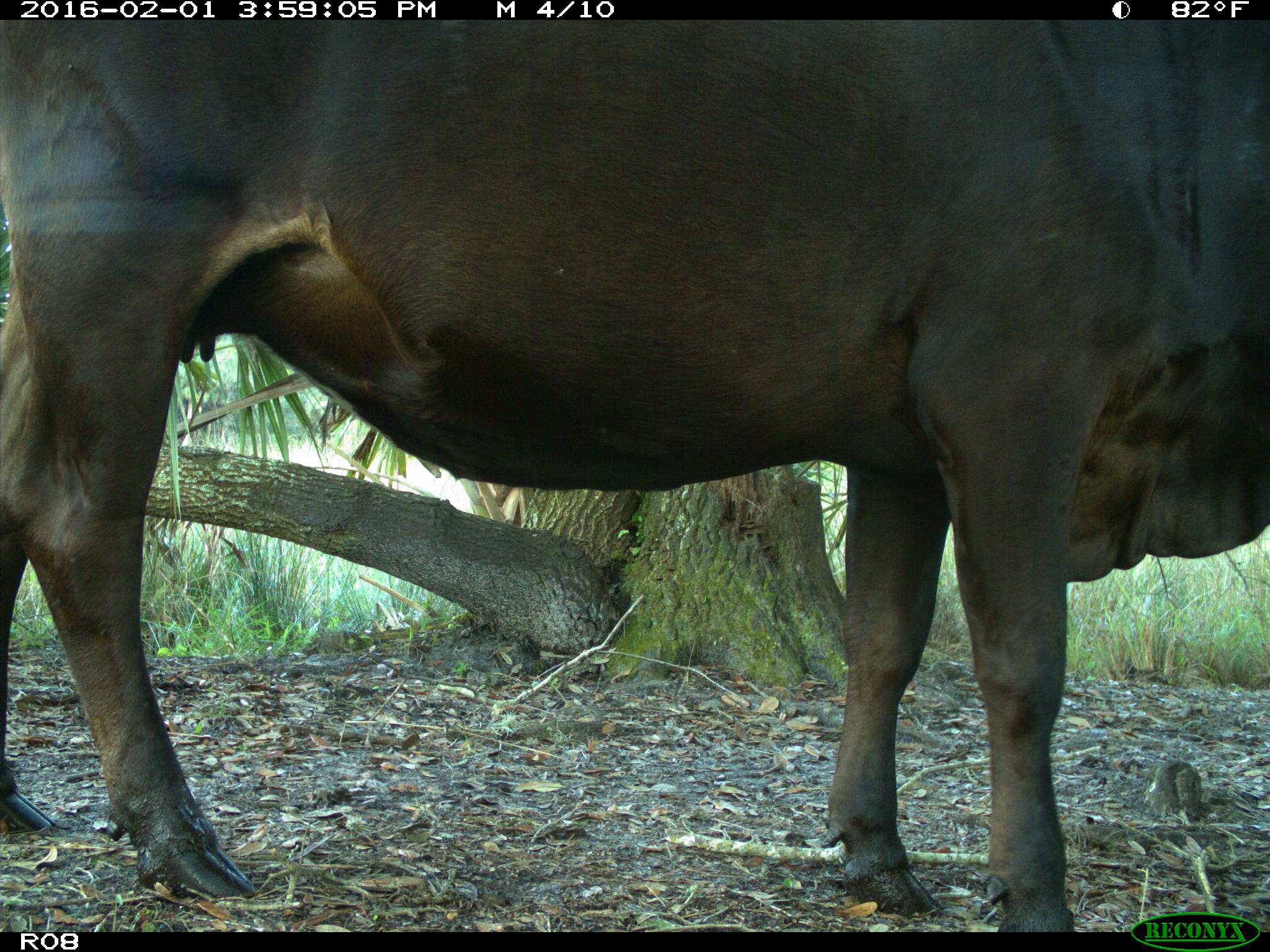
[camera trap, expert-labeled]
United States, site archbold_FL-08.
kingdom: Animalia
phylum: Chordata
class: Mammalia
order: Artiodactyla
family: Bovidae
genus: Bos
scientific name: Bos taurus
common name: domestic cow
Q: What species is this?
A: Bos taurus (domestic cow).